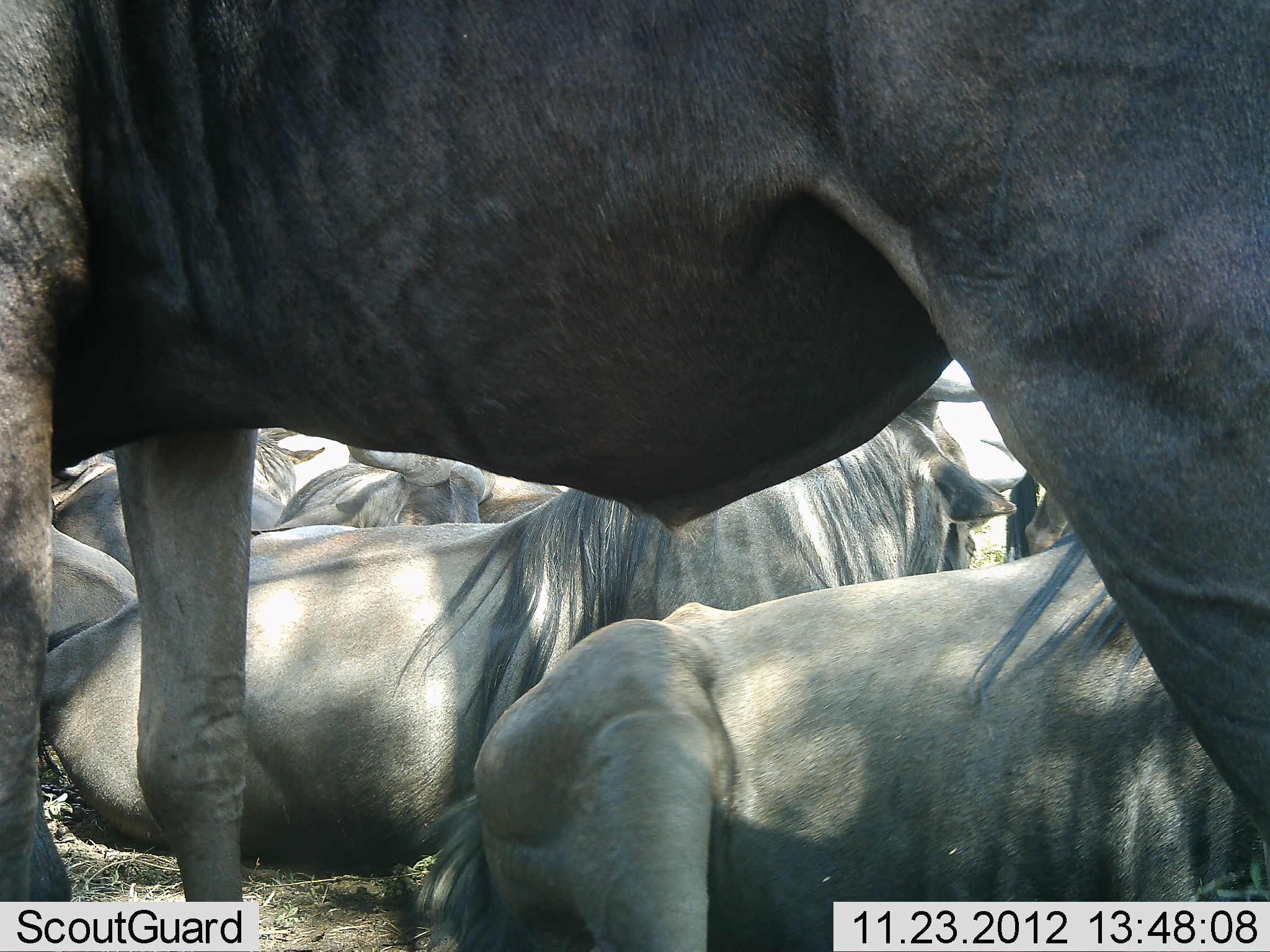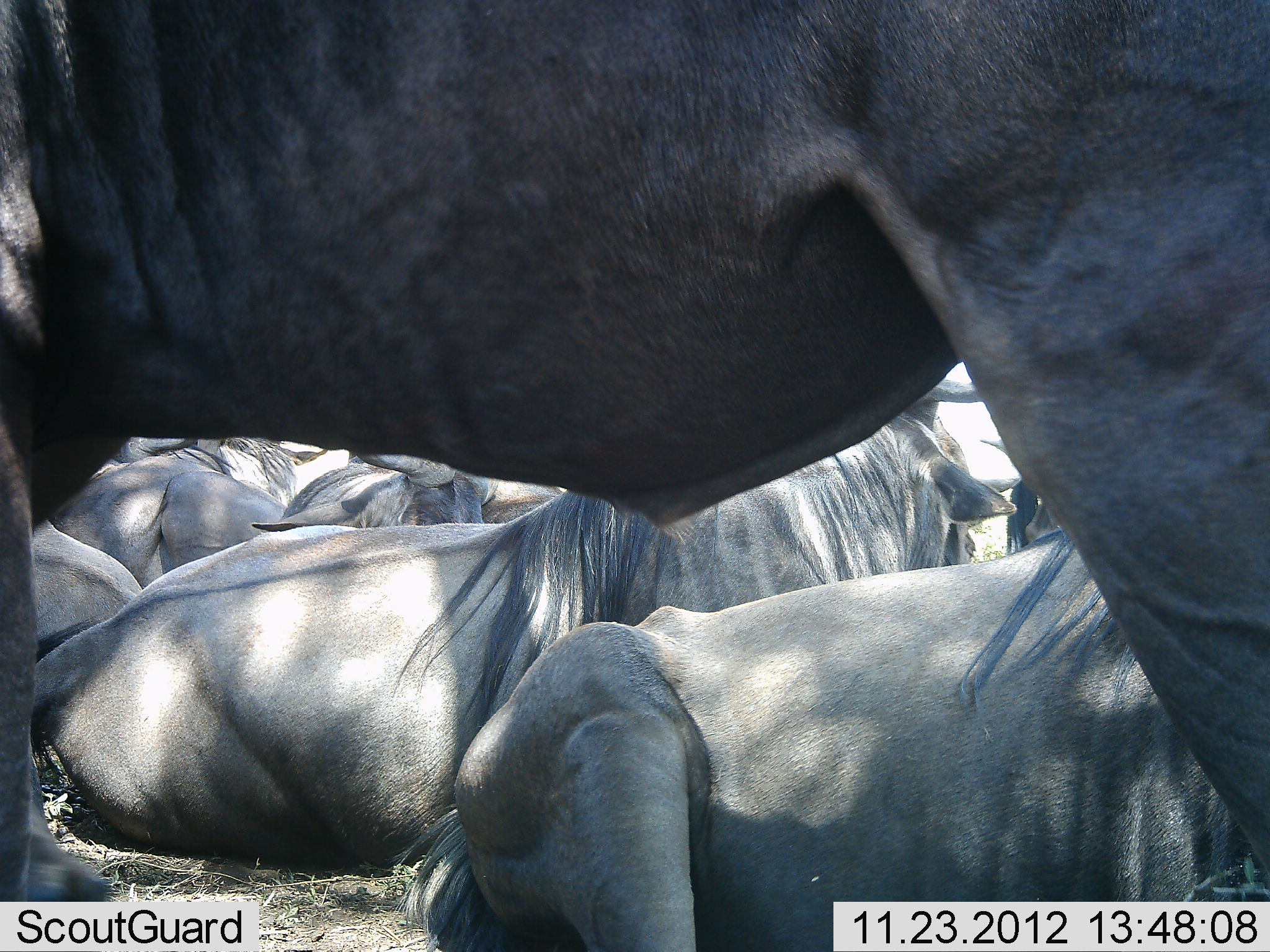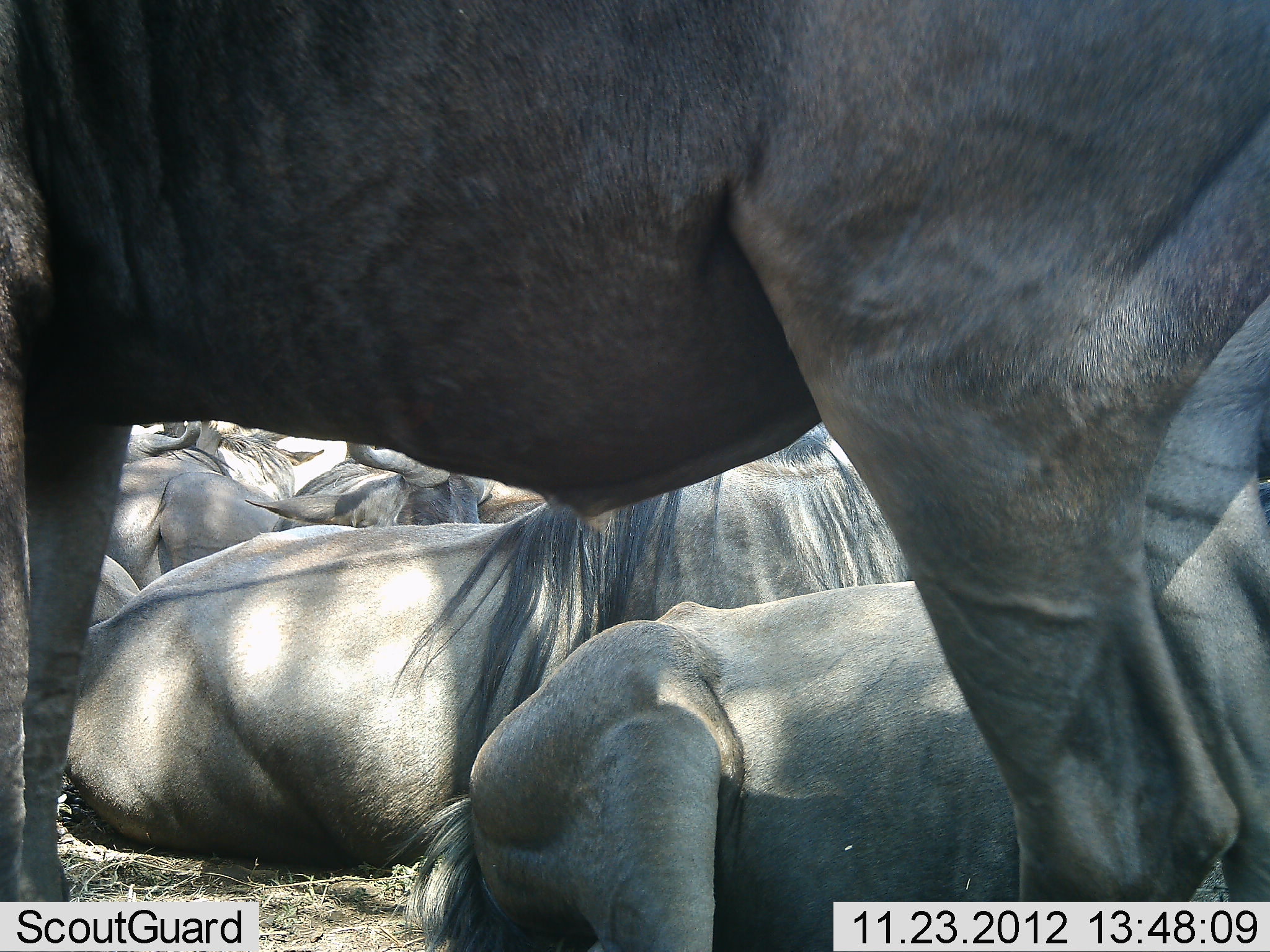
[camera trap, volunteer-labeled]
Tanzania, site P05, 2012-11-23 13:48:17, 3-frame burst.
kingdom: Animalia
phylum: Chordata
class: Mammalia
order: Artiodactyla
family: Bovidae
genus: Connochaetes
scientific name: Connochaetes taurinus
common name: blue wildebeest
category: wildebeest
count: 8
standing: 90%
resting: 100%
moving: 10%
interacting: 0%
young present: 0%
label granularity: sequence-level